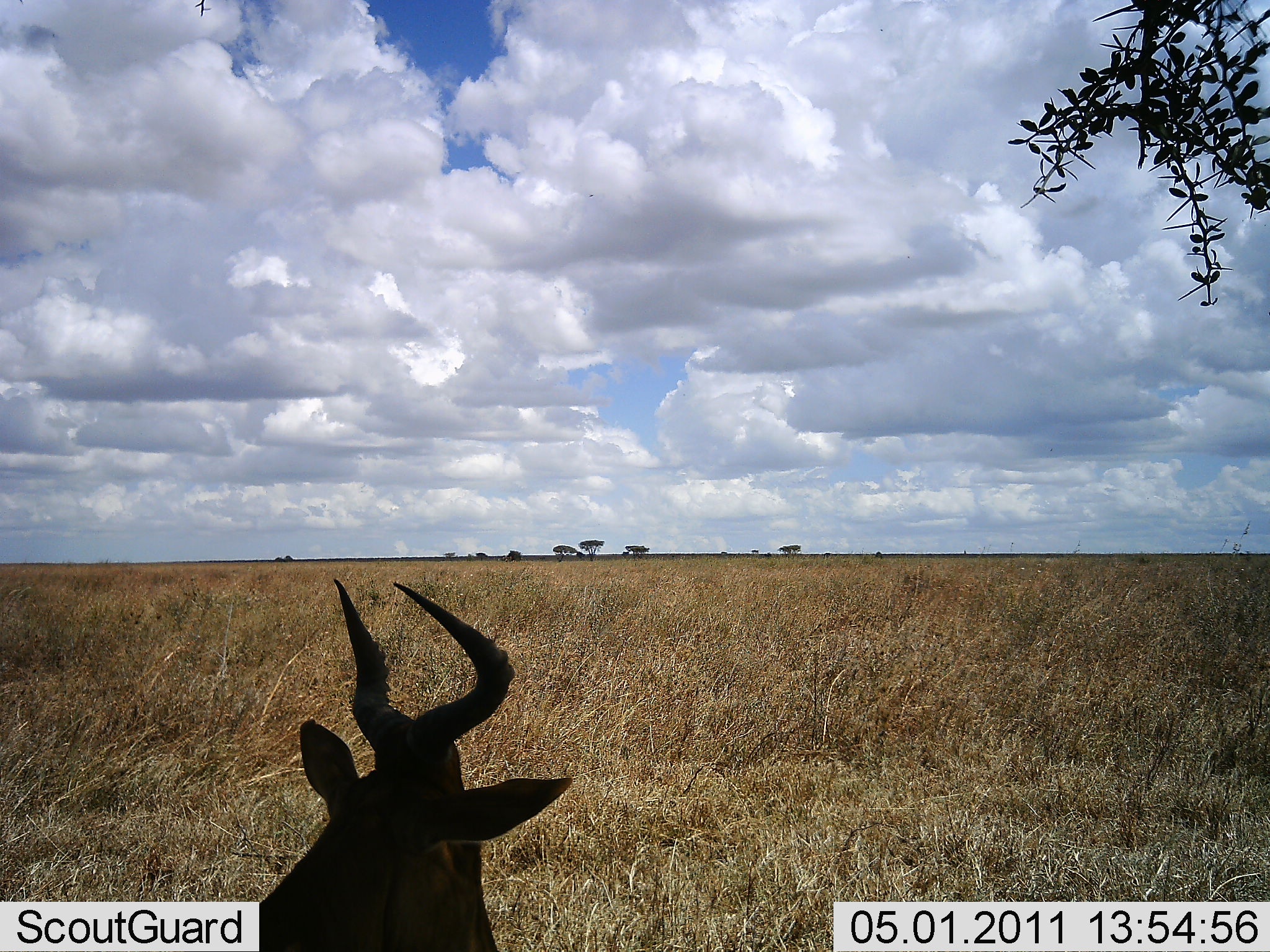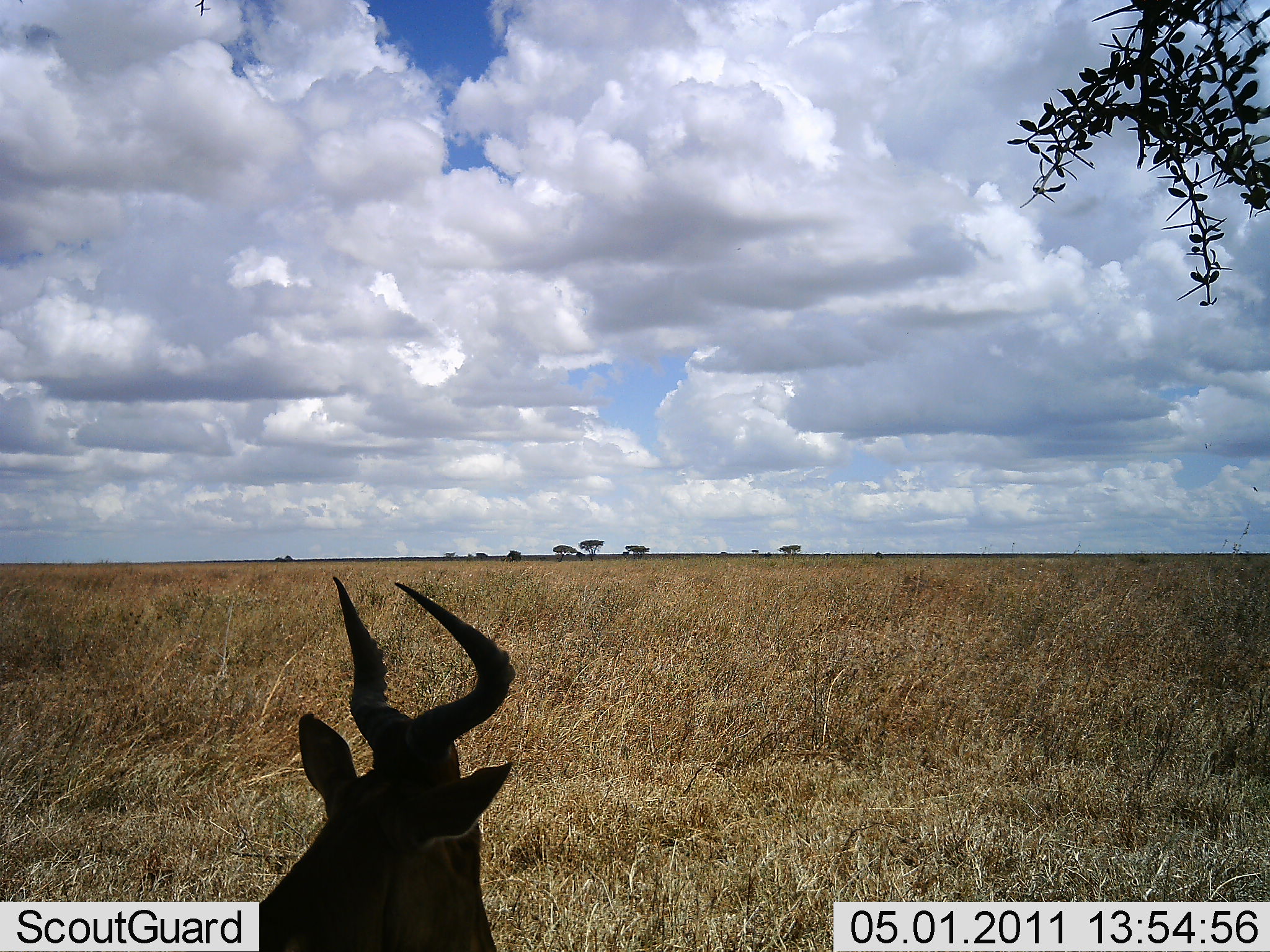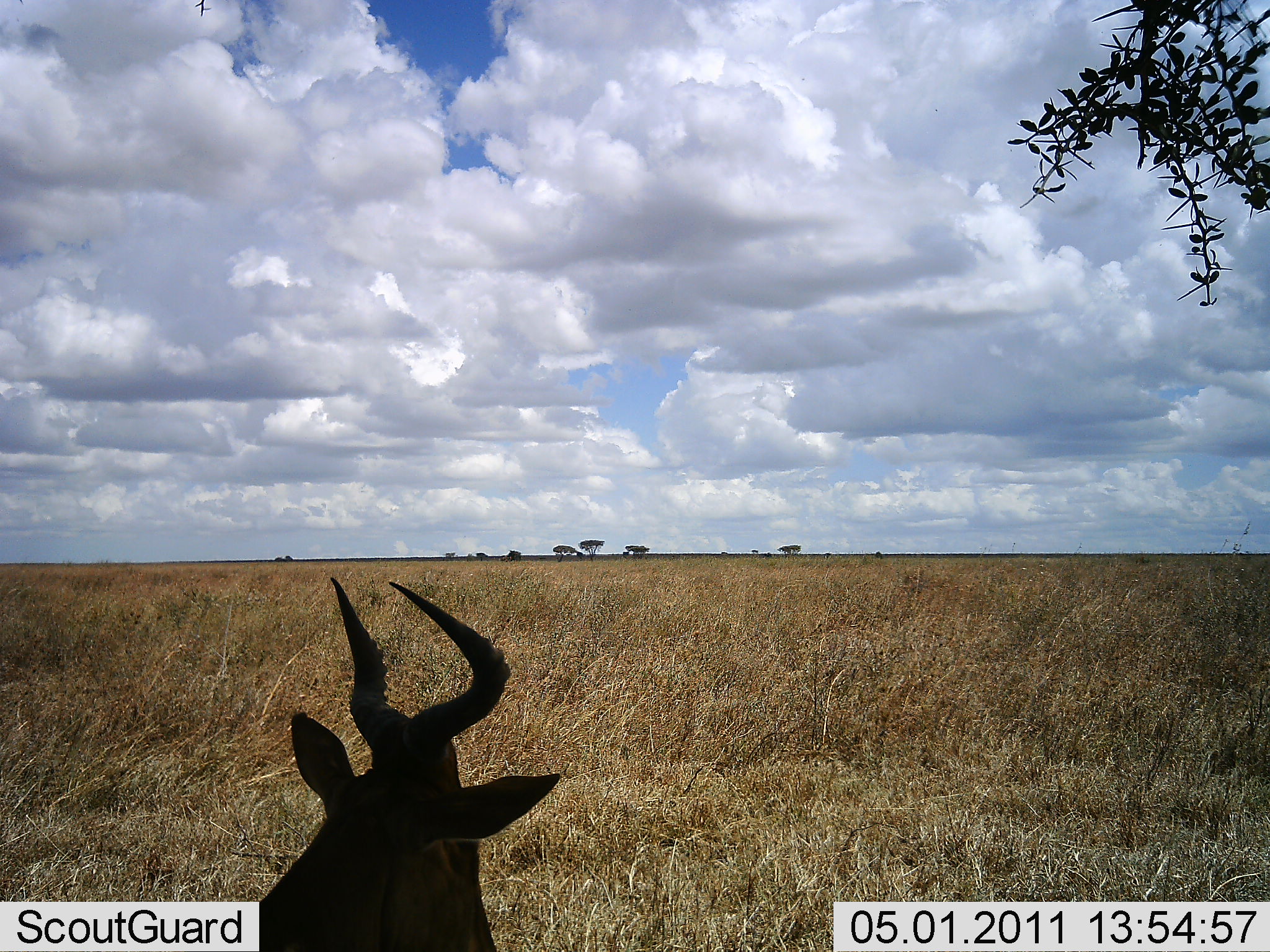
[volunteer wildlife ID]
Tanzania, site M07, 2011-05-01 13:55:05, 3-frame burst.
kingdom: Animalia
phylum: Chordata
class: Mammalia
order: Artiodactyla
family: Bovidae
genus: Alcelaphus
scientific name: Alcelaphus buselaphus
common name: hartebeest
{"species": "hartebeest (Alcelaphus buselaphus)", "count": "1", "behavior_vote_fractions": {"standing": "58%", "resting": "50%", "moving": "0%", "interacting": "0%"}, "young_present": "0%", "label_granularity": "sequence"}